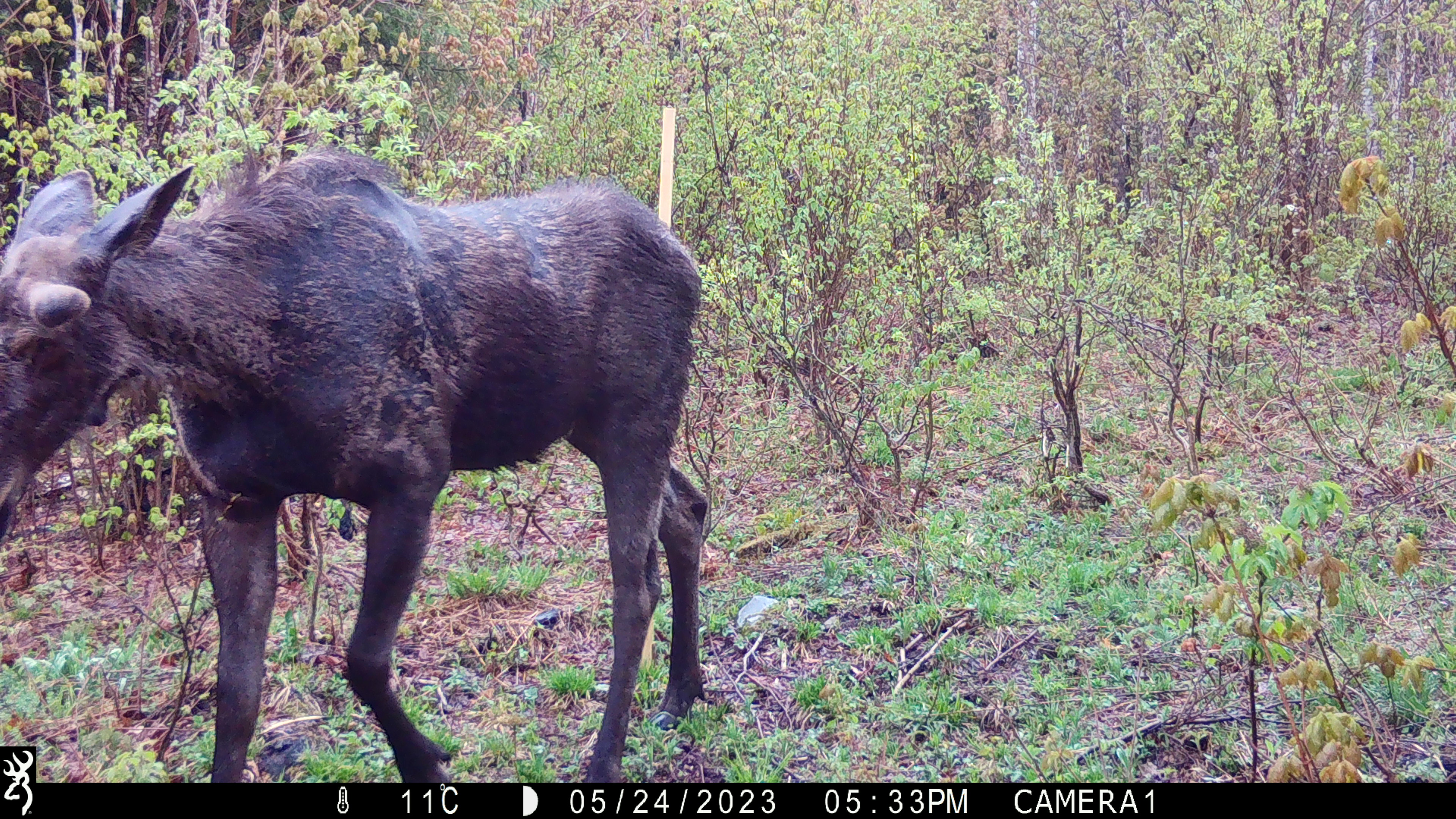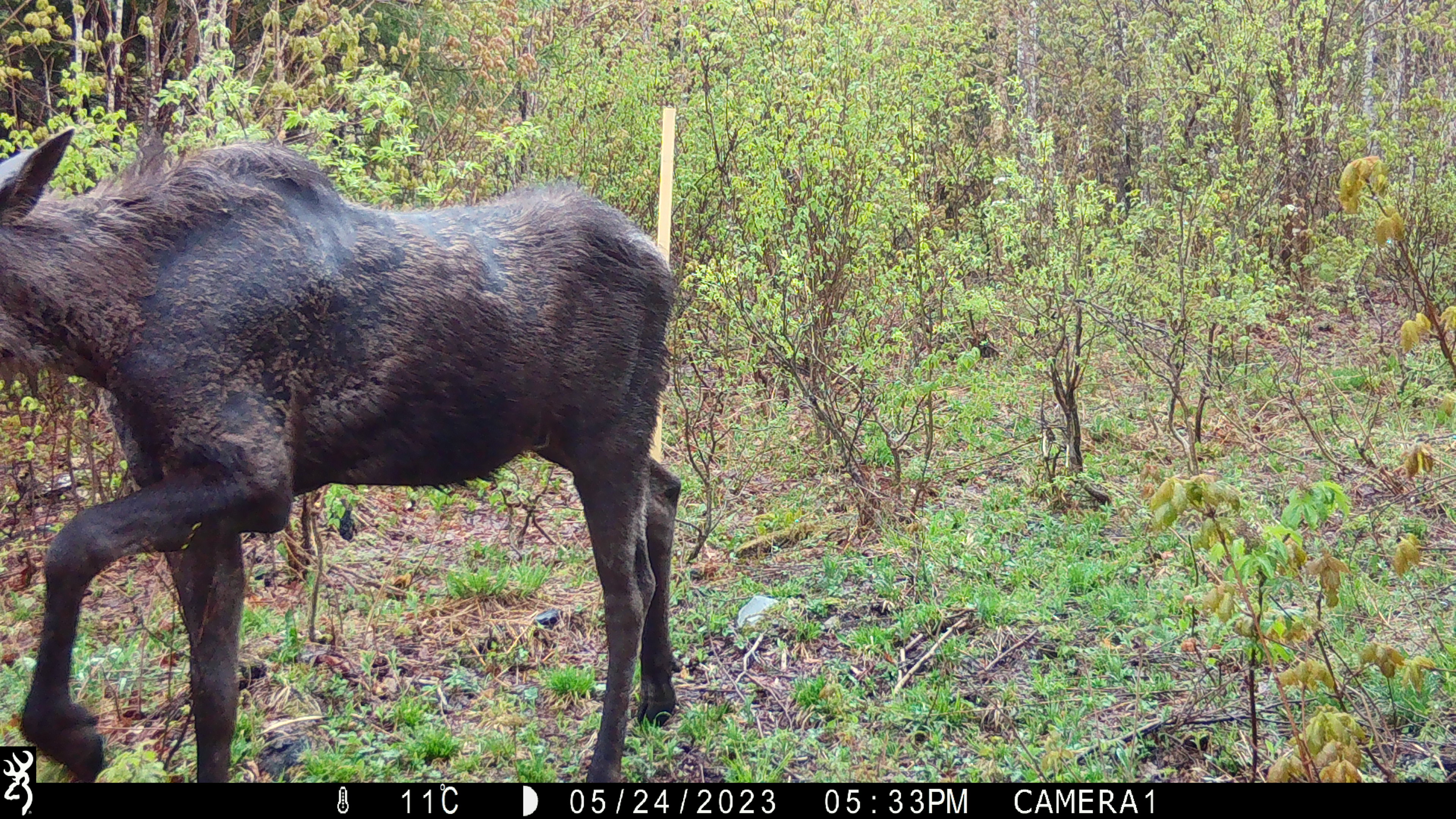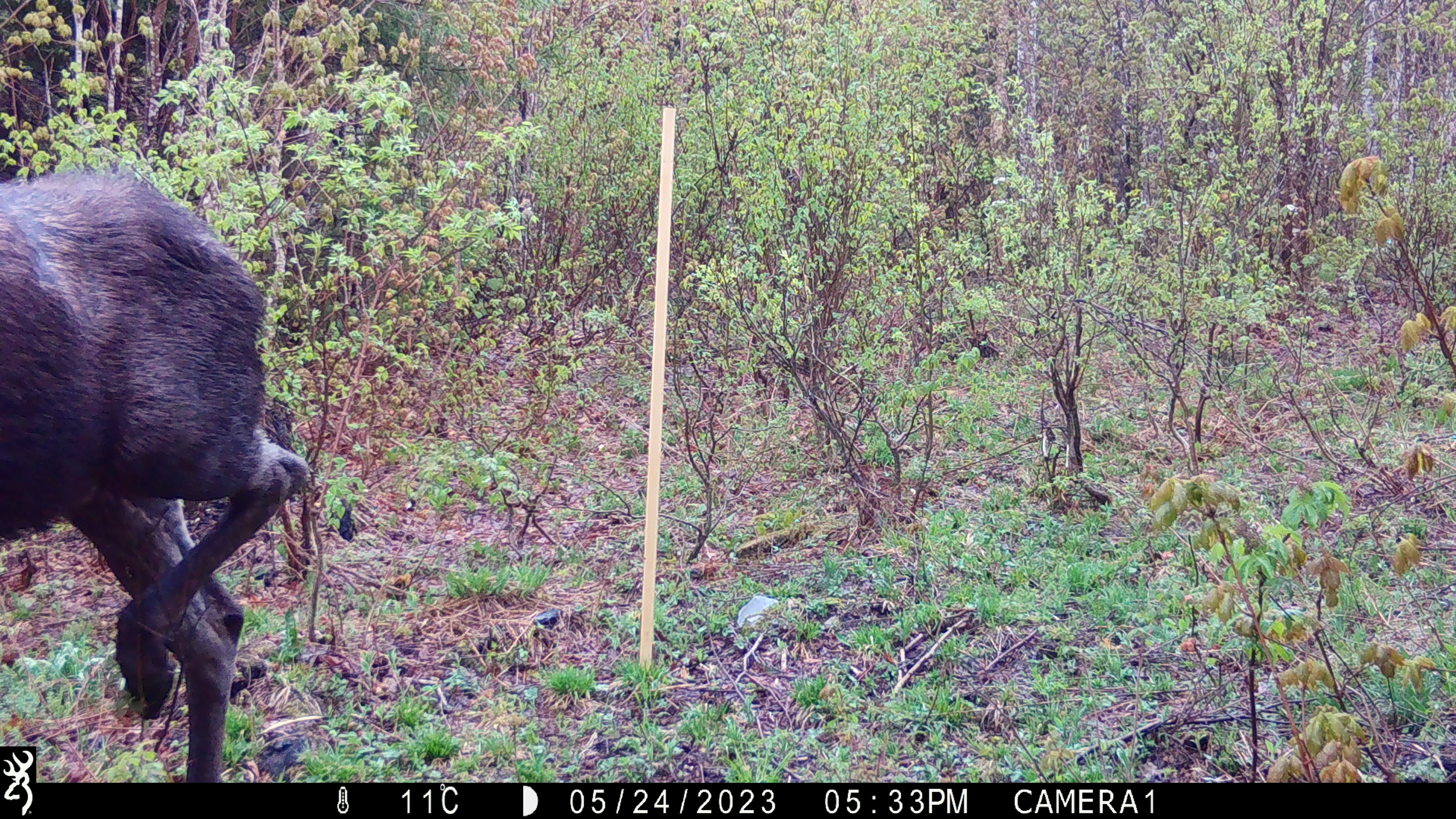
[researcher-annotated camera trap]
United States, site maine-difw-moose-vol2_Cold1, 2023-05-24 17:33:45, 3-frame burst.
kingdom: Animalia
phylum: Chordata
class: Mammalia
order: Artiodactyla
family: Cervidae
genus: Alces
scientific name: Alces alces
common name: moose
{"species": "moose (Alces alces)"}